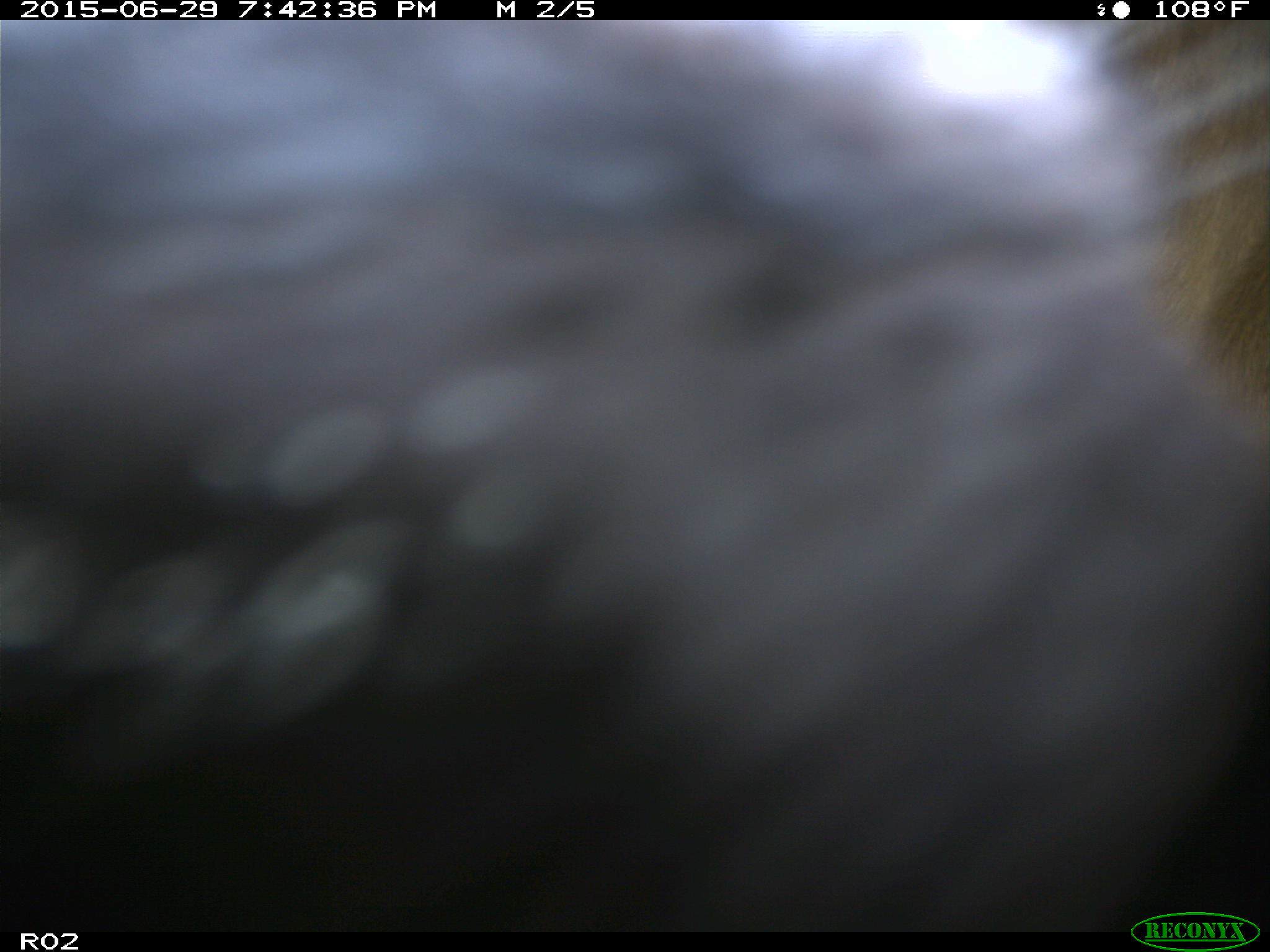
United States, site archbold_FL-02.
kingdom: Animalia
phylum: Chordata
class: Mammalia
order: Artiodactyla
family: Bovidae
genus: Bos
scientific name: Bos taurus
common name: domestic cow